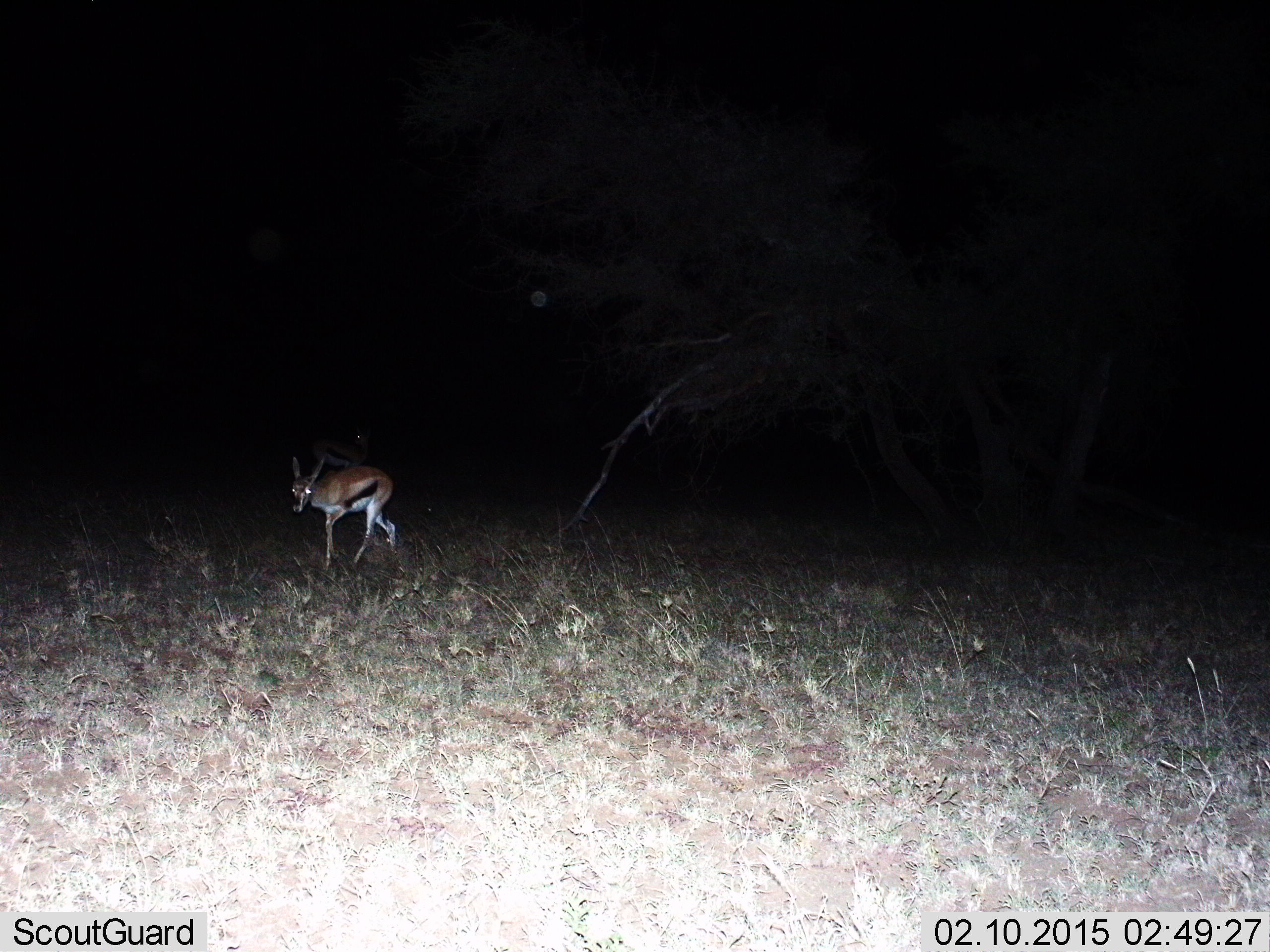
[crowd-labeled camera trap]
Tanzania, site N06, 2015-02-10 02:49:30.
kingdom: Animalia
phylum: Chordata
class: Mammalia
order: Artiodactyla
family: Bovidae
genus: Eudorcas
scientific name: Eudorcas thomsonii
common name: thomson's gazelle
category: gazellethomsons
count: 1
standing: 40%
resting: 0%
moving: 70%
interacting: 0%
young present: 0%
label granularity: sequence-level